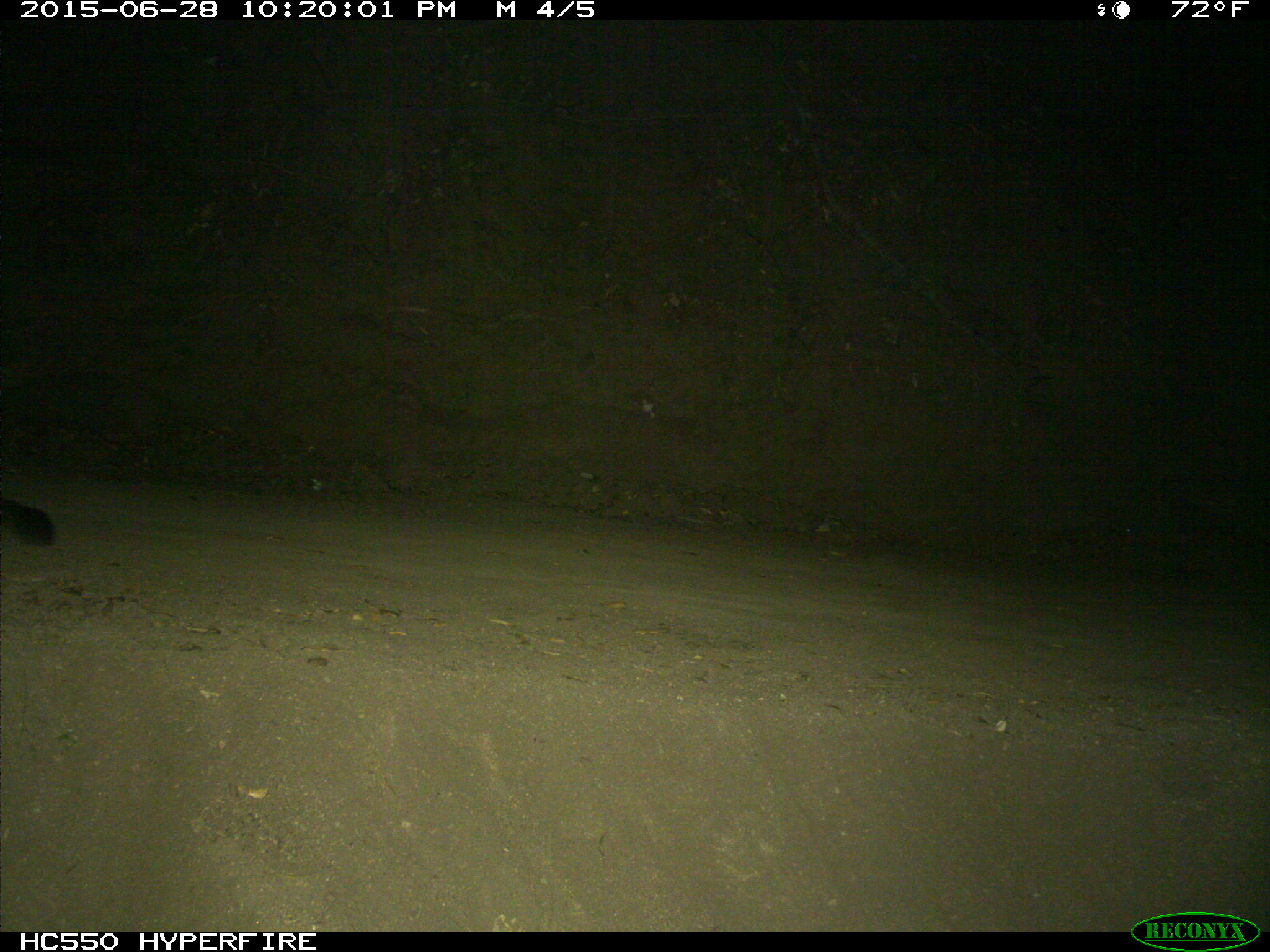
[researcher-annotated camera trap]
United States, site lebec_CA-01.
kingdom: Animalia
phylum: Chordata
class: Mammalia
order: Carnivora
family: Felidae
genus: Puma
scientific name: Puma concolor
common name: mountain lion